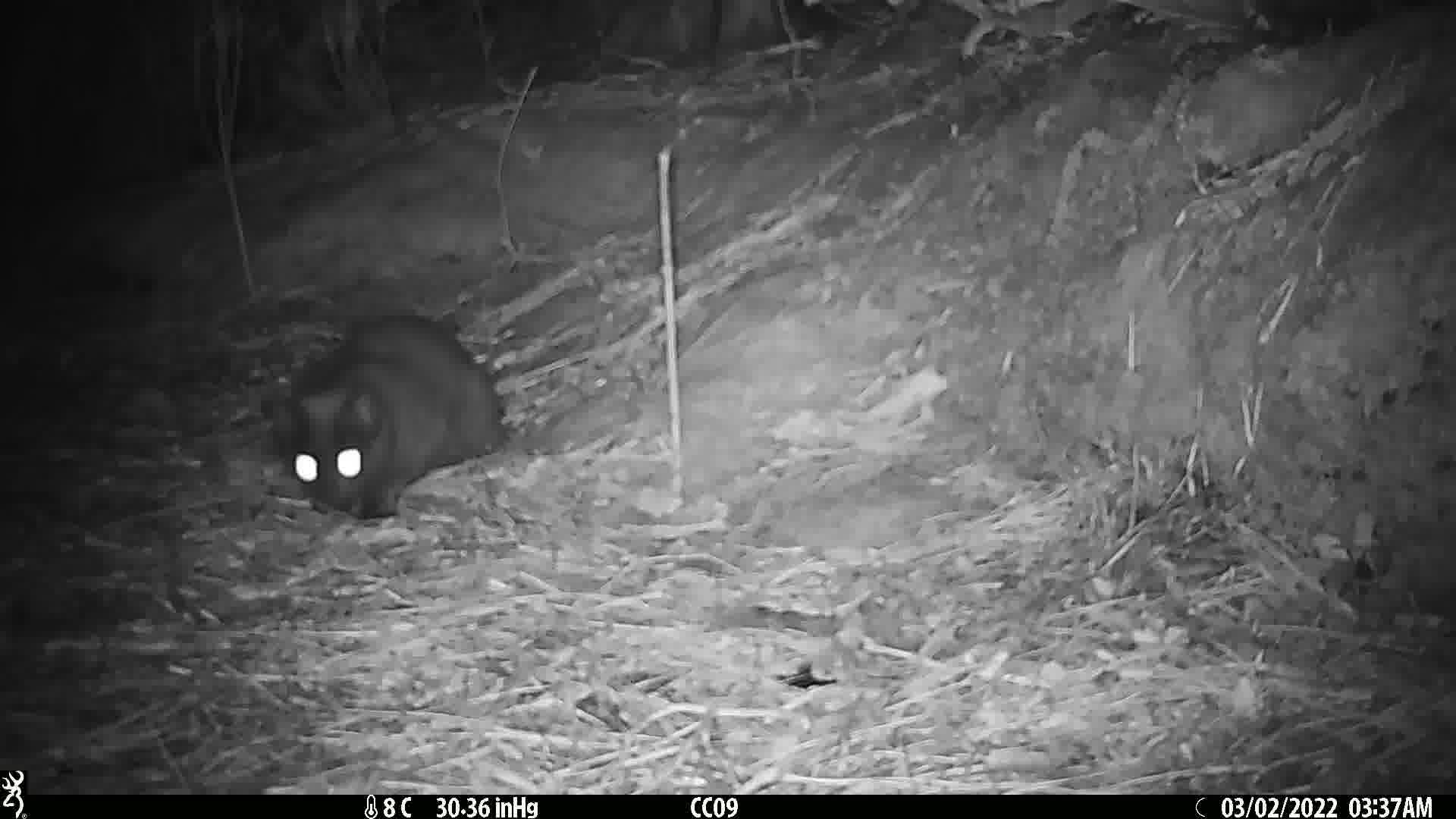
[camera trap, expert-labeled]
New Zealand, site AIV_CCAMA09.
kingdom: Animalia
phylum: Chordata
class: Mammalia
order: Carnivora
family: Felidae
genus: Felis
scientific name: Felis catus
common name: domestic cat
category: cat